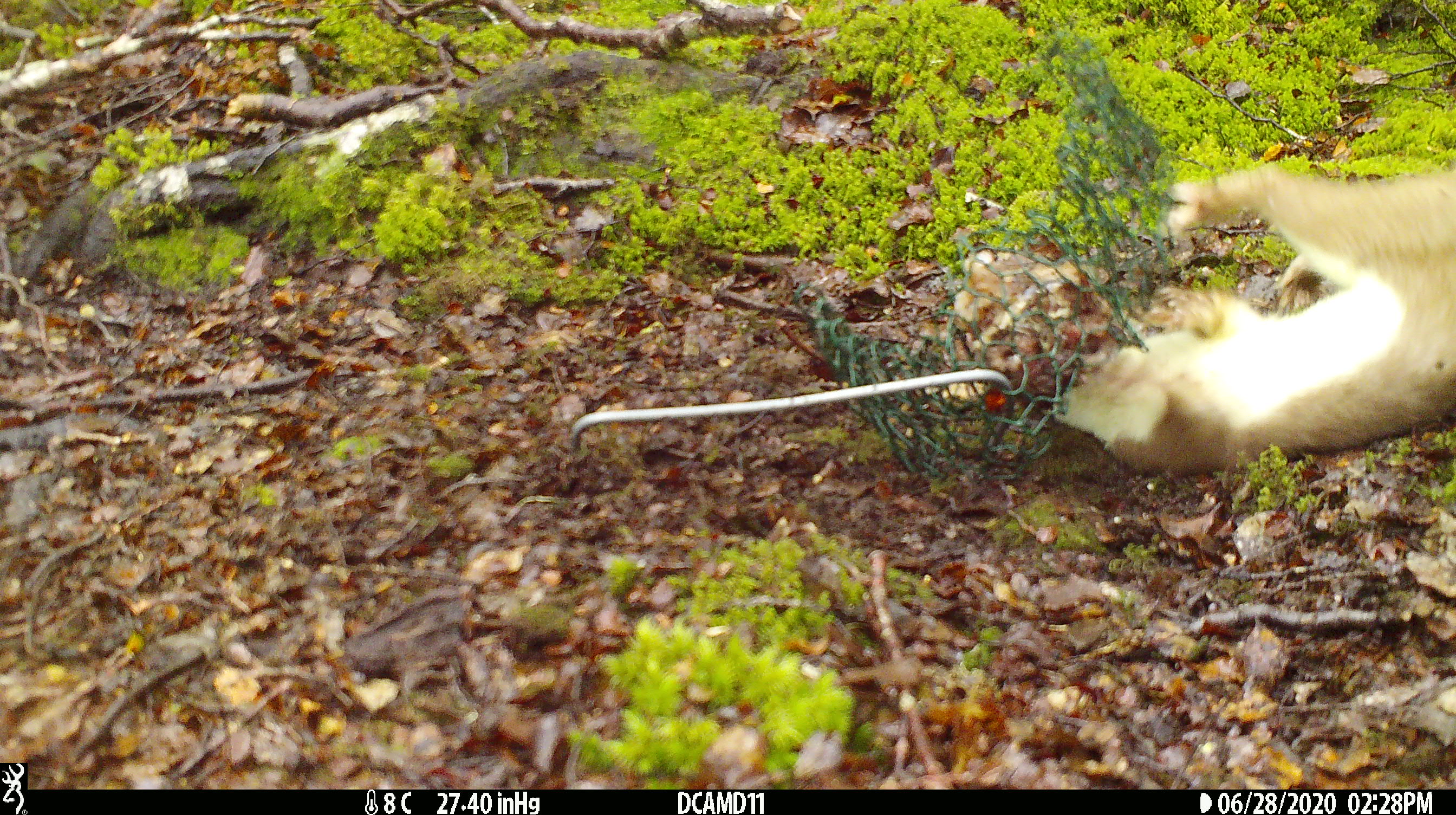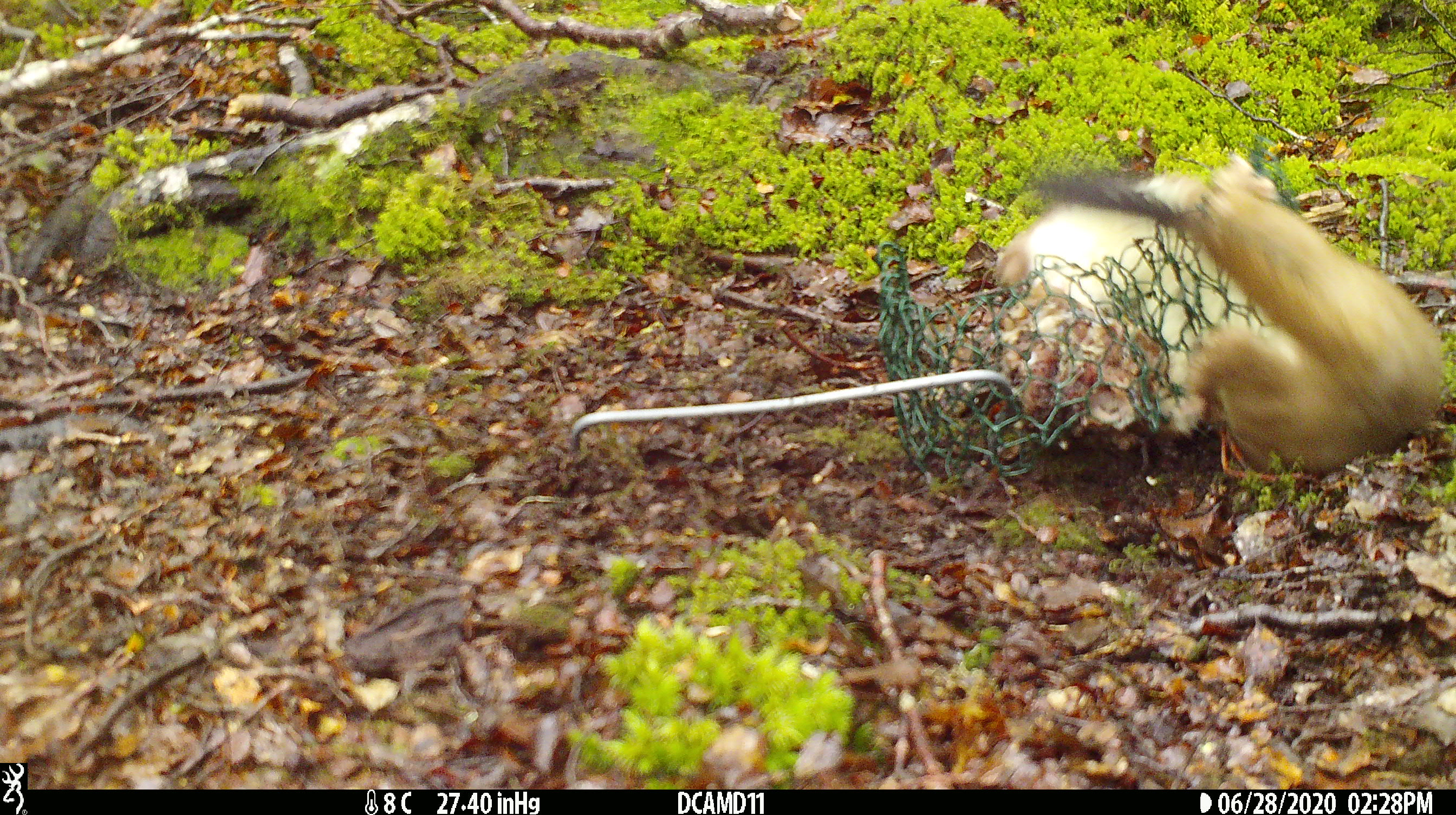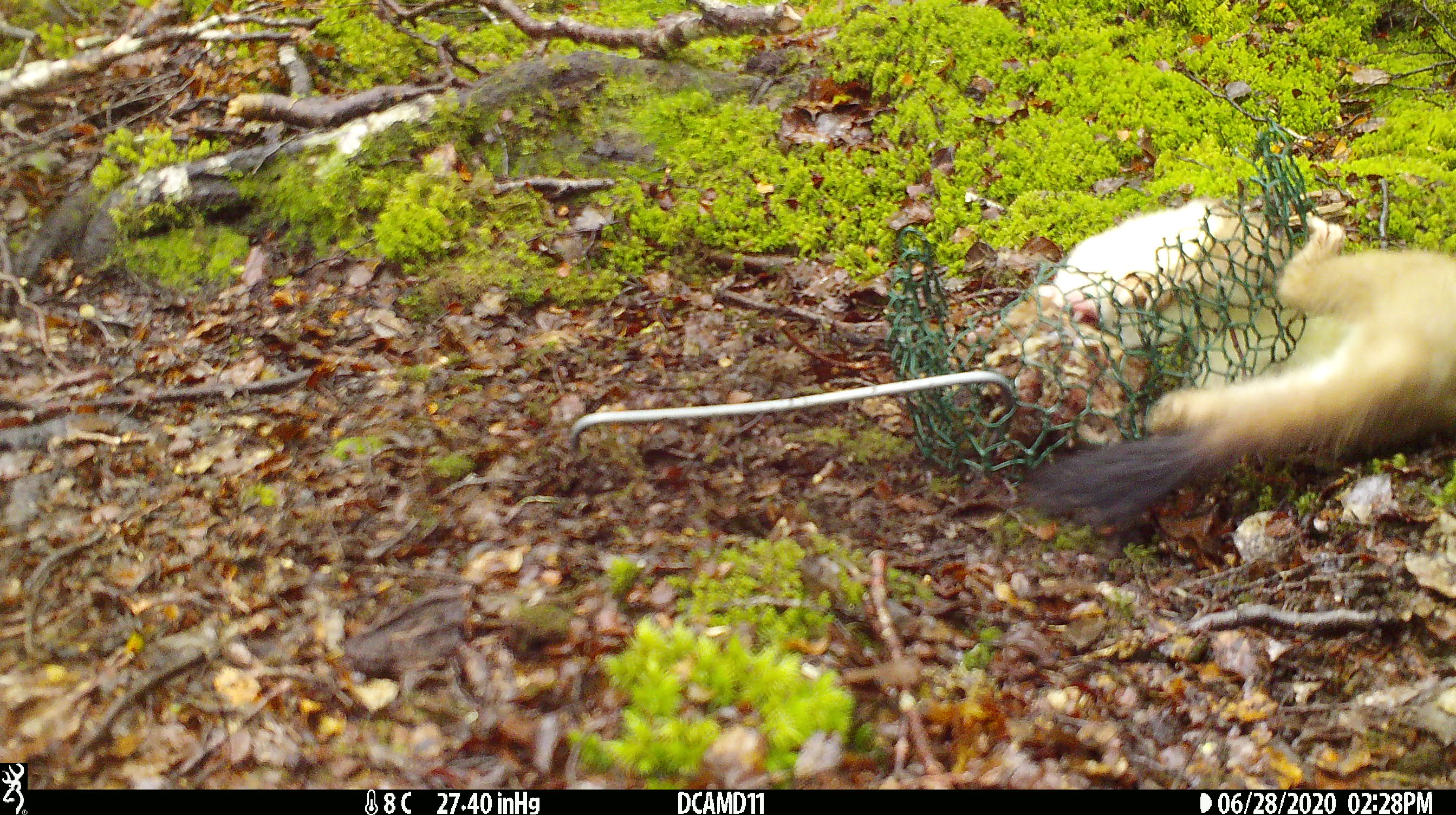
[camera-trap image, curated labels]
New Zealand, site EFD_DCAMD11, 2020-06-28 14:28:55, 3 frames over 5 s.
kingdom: Animalia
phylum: Chordata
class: Mammalia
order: Carnivora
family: Mustelidae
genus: Mustela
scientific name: Mustela erminea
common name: stoat